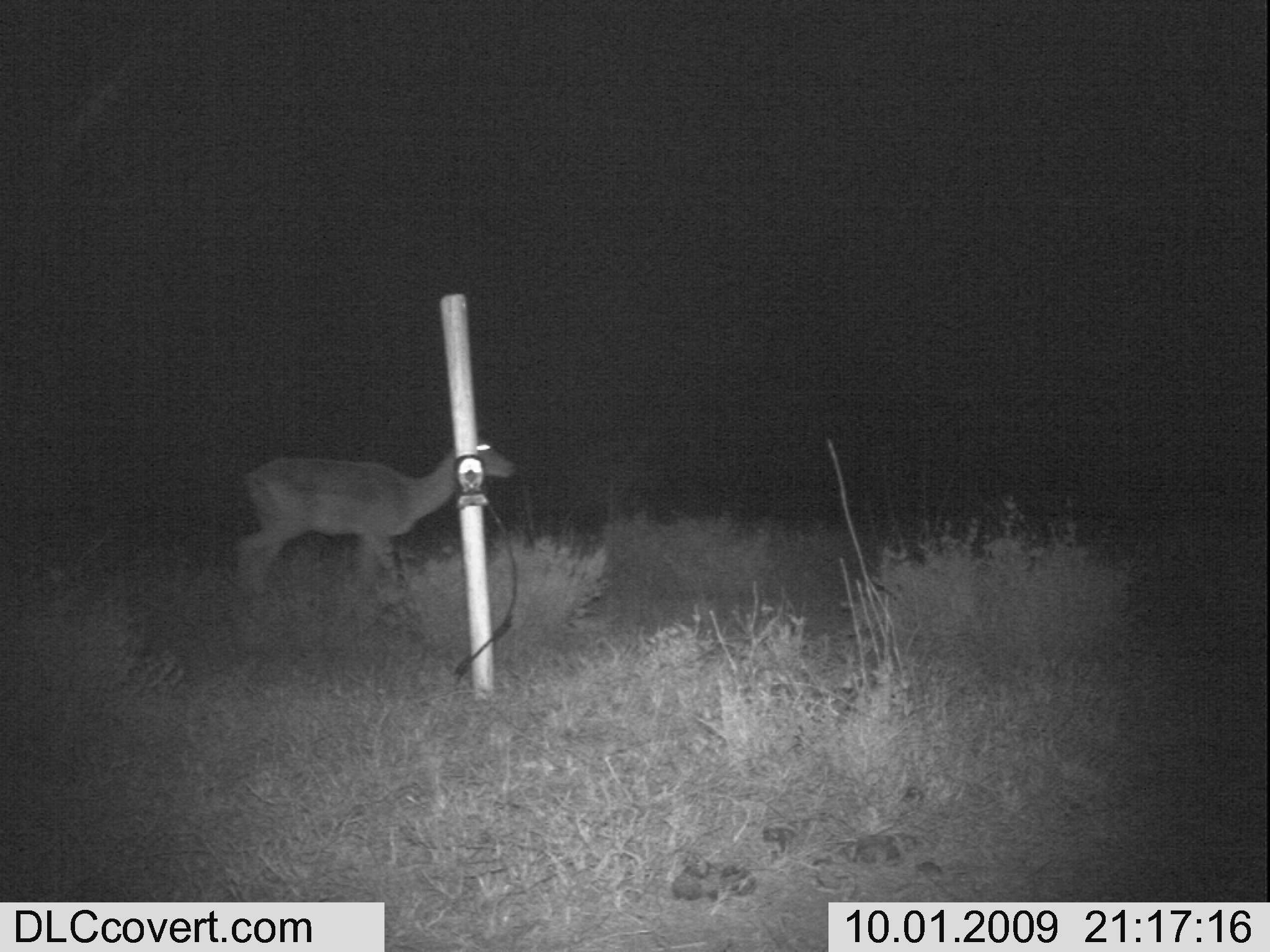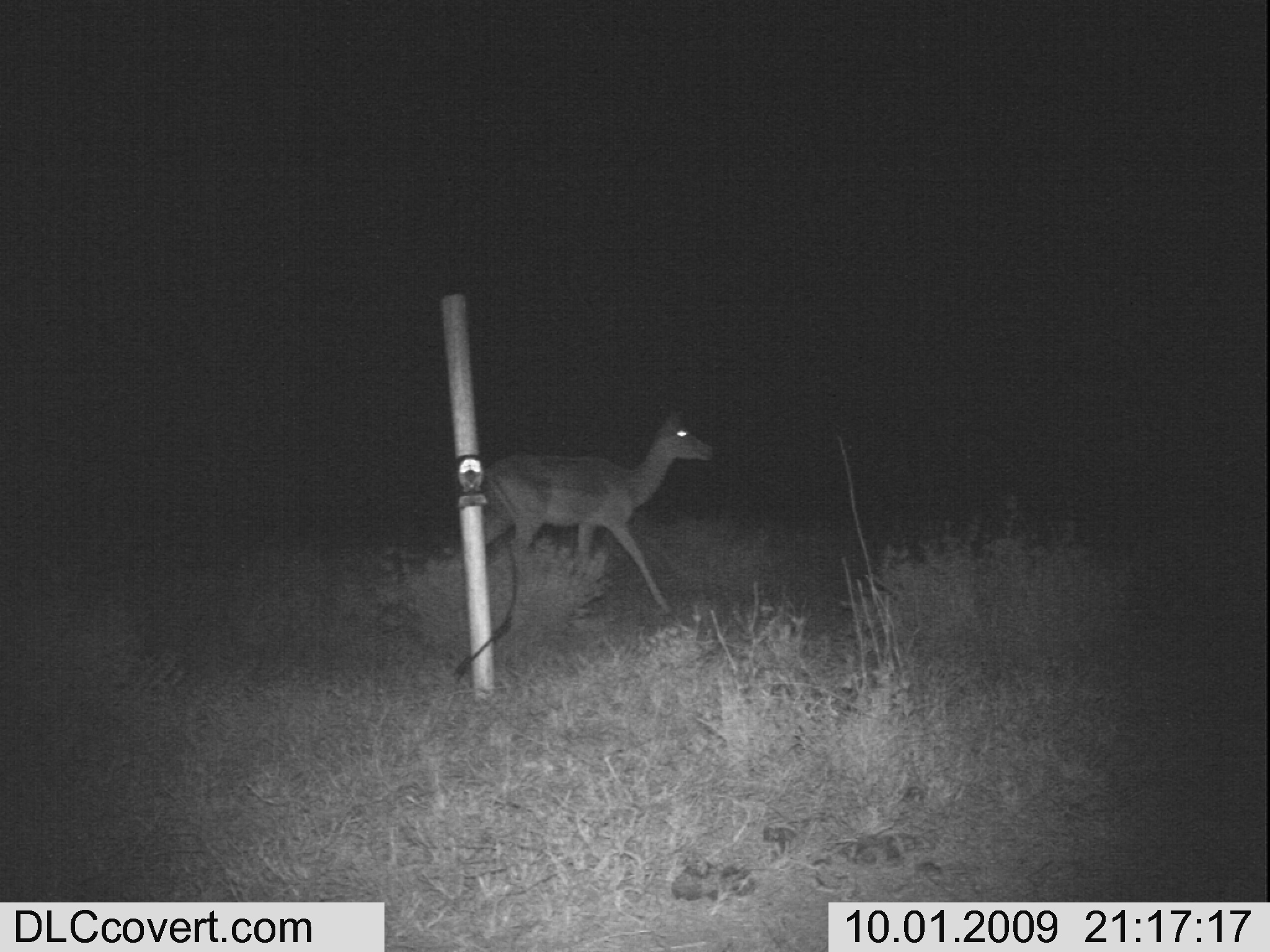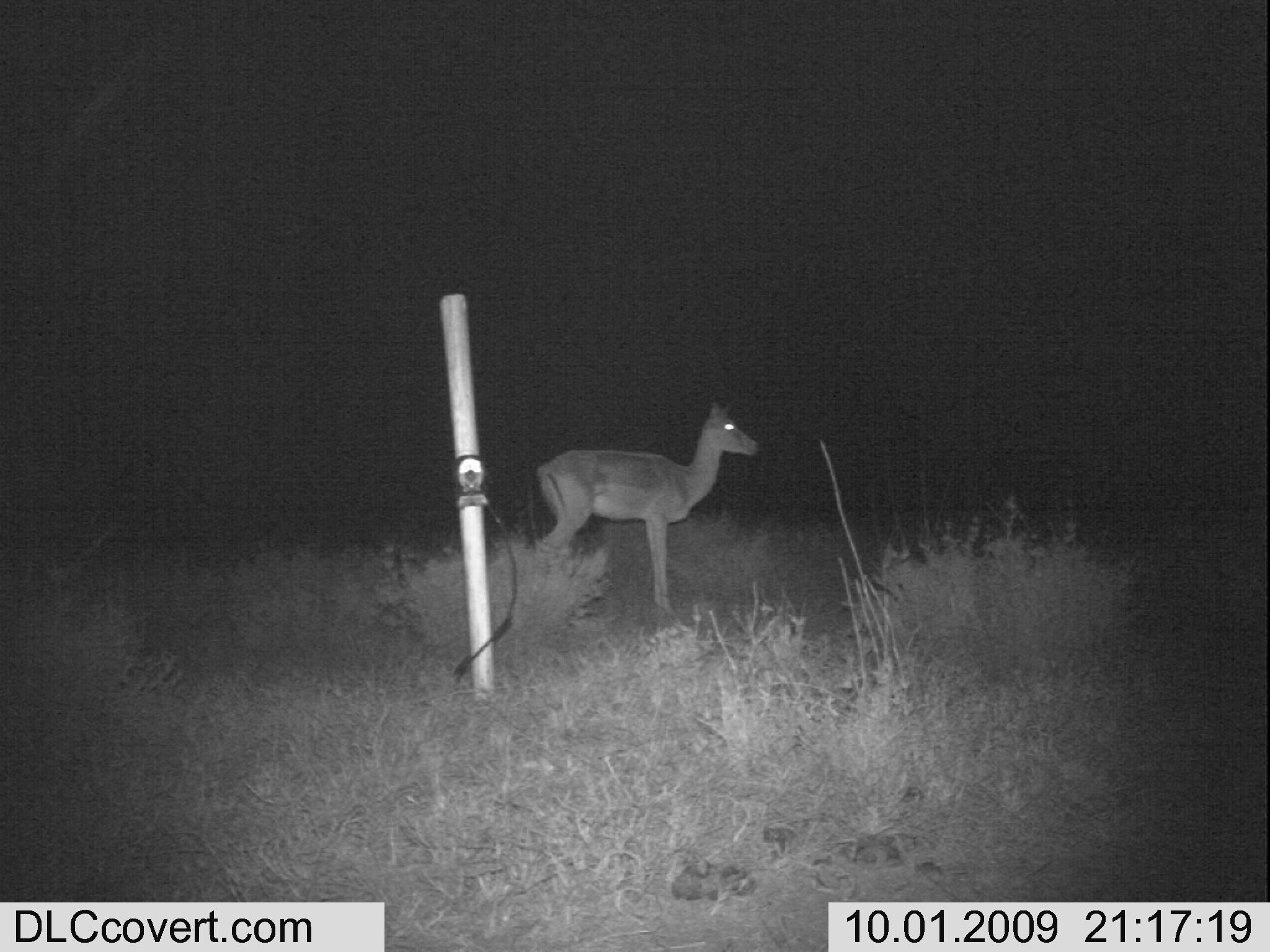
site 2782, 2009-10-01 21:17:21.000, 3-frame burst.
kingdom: Animalia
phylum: Chordata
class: Mammalia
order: Artiodactyla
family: Bovidae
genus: Aepyceros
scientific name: Aepyceros melampus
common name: impala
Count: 1.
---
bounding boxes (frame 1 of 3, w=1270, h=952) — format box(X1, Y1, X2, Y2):
aepyceros melampus: box(232, 434, 518, 596)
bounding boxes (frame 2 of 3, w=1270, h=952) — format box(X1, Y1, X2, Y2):
aepyceros melampus: box(487, 411, 714, 614)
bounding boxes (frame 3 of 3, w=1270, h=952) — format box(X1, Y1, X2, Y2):
aepyceros melampus: box(536, 398, 760, 617)